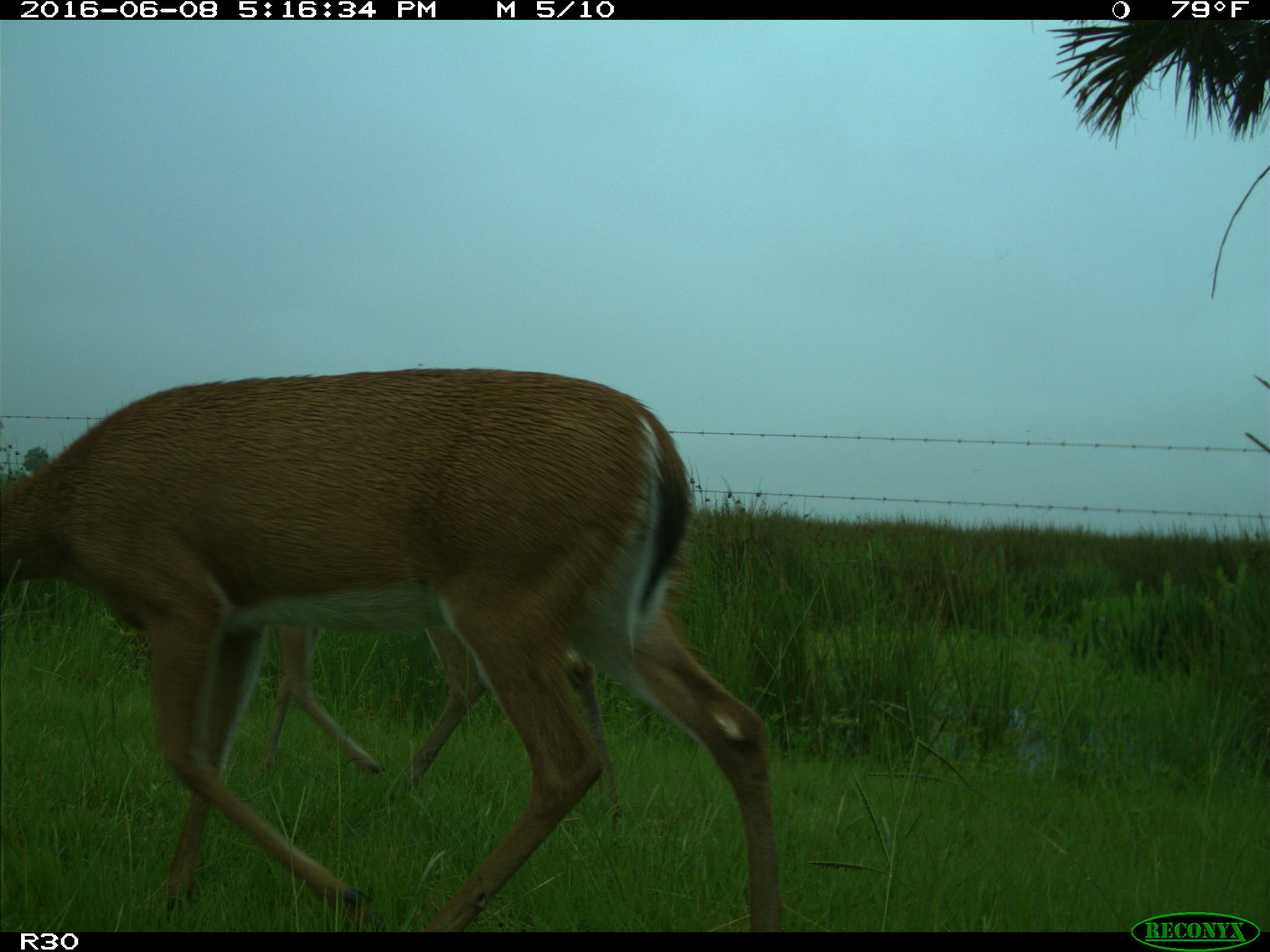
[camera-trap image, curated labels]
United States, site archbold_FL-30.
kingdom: Animalia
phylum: Chordata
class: Mammalia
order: Artiodactyla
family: Cervidae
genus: Odocoileus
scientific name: Odocoileus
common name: deer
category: unidentified deer